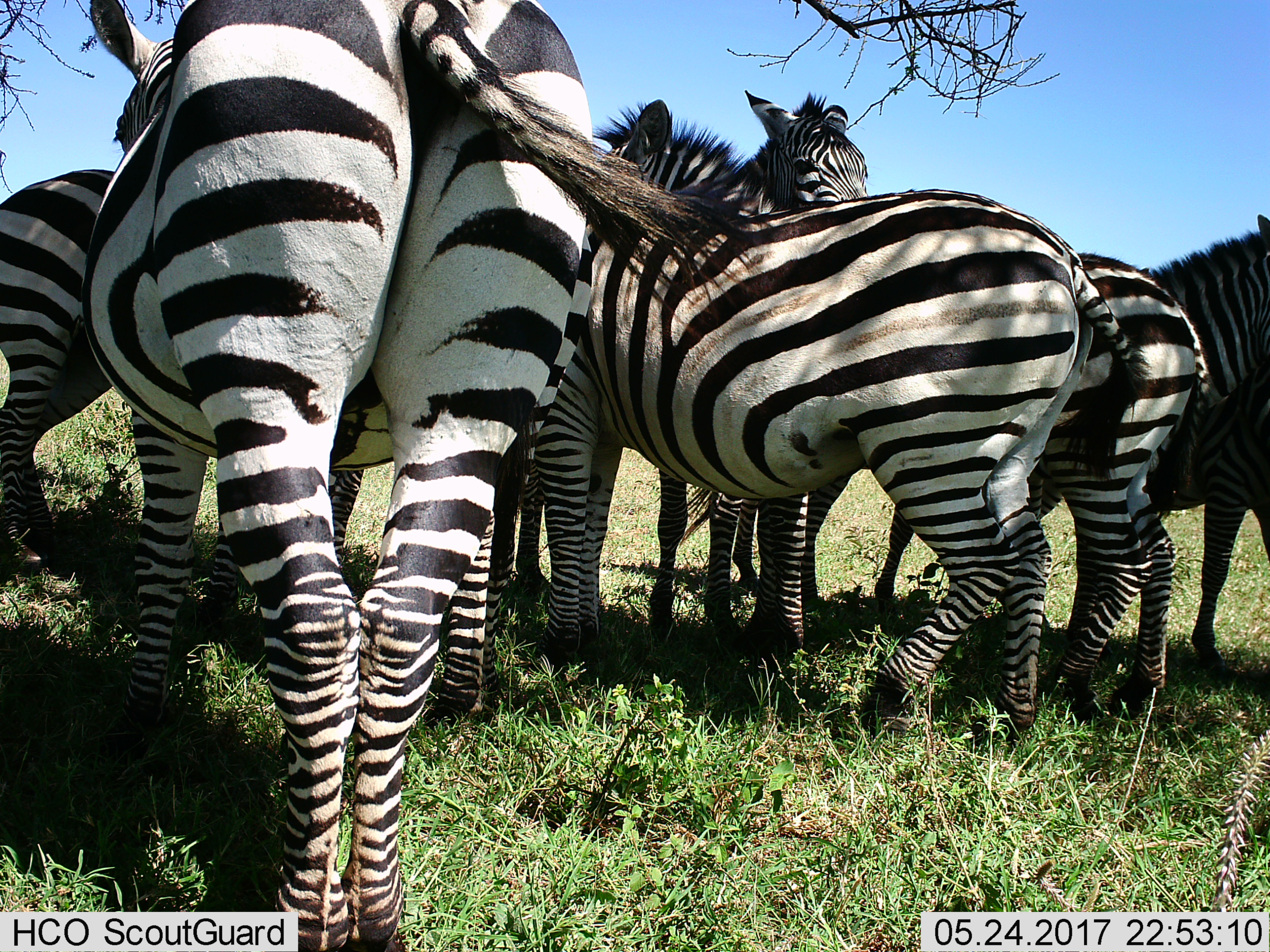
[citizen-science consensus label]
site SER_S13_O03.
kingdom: Animalia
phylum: Chordata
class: Mammalia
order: Perissodactyla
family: Equidae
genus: Equus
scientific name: Equus quagga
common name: plains zebra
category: zebraplains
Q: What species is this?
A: Zebraplains (plains zebra) (Equus quagga).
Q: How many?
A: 8.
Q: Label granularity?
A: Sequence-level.